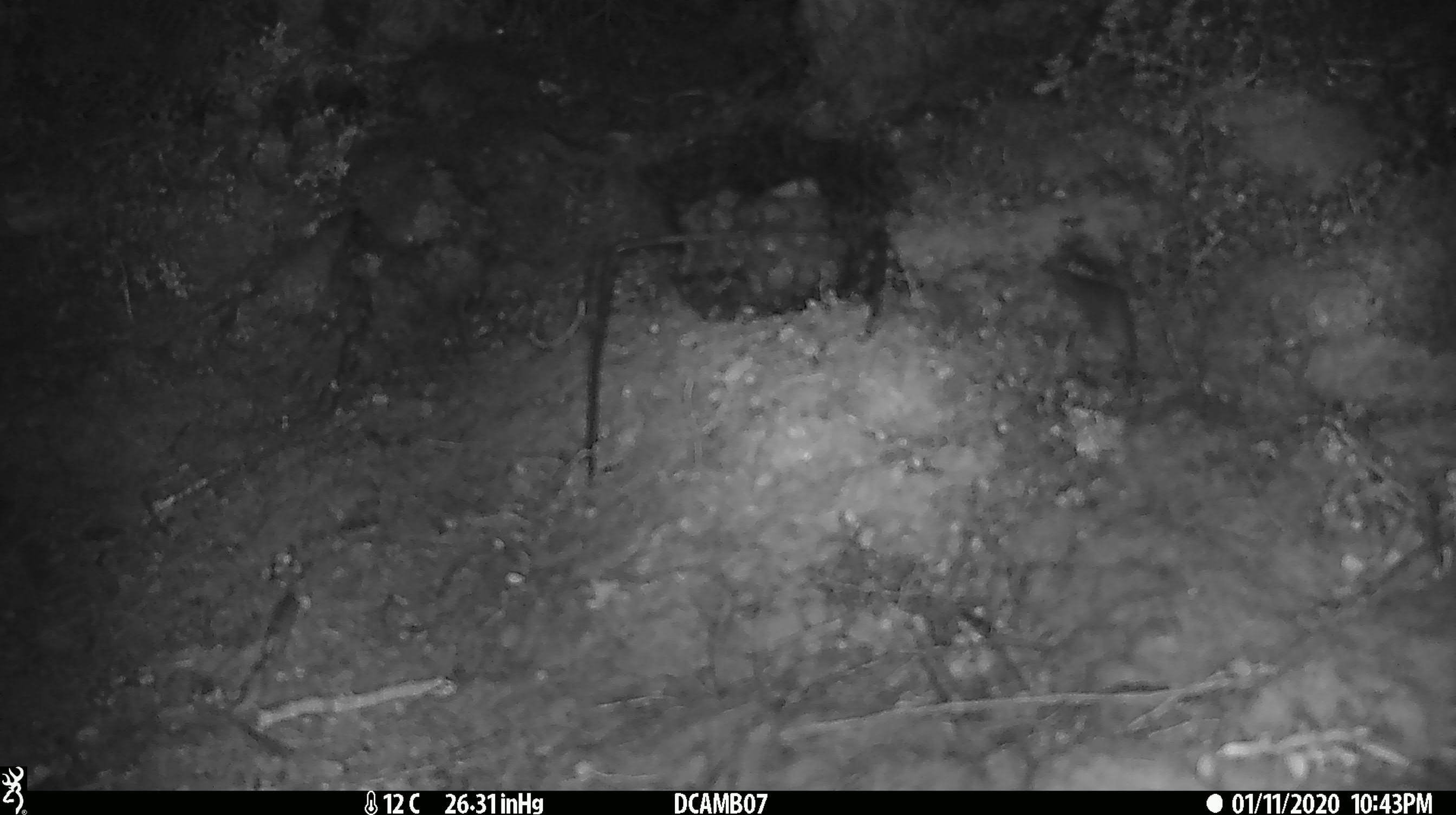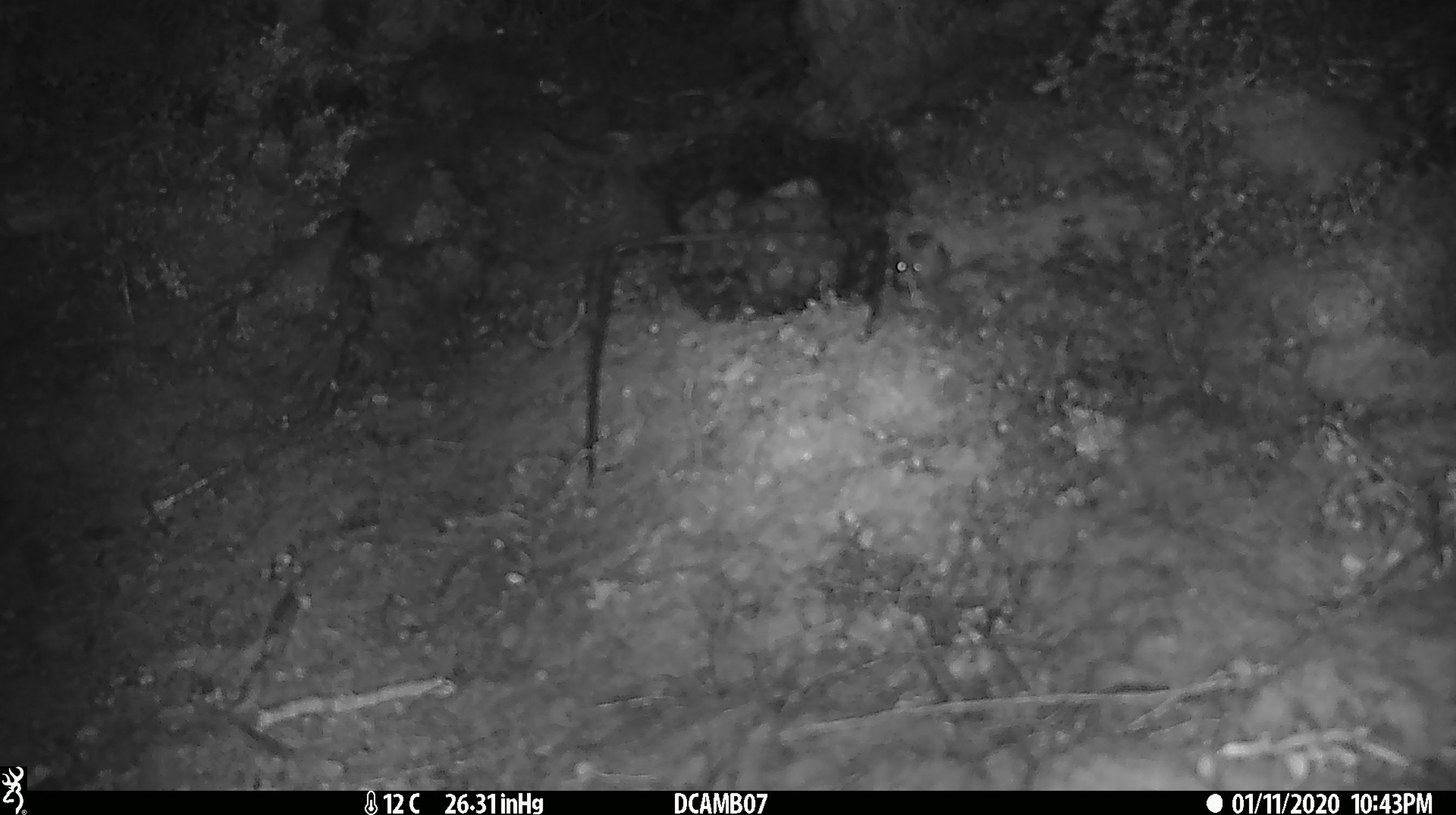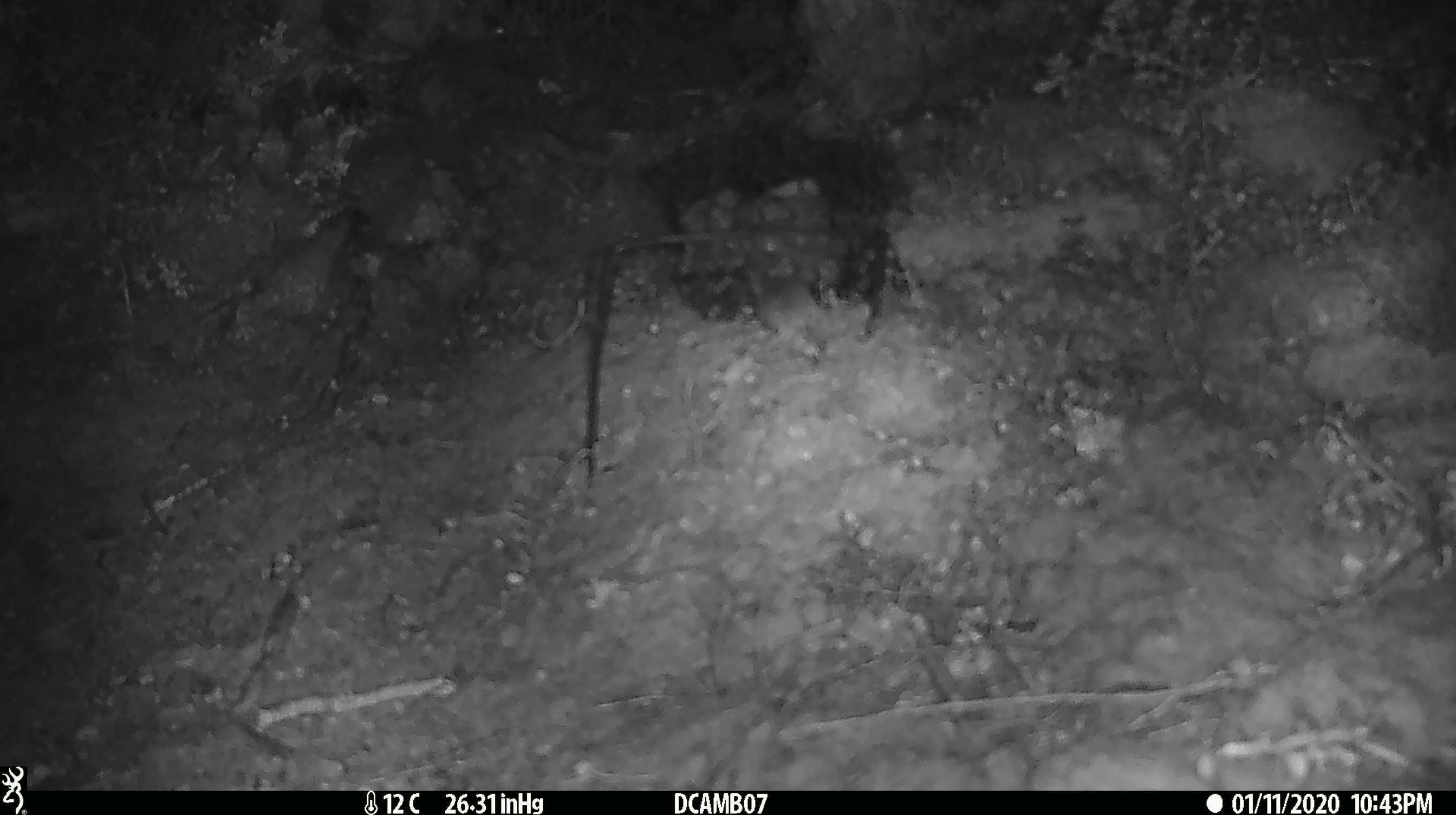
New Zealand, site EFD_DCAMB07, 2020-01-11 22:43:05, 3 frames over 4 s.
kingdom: Animalia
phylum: Chordata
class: Mammalia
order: Rodentia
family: Muridae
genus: Mus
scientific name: Mus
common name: mouse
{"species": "mouse (Mus)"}